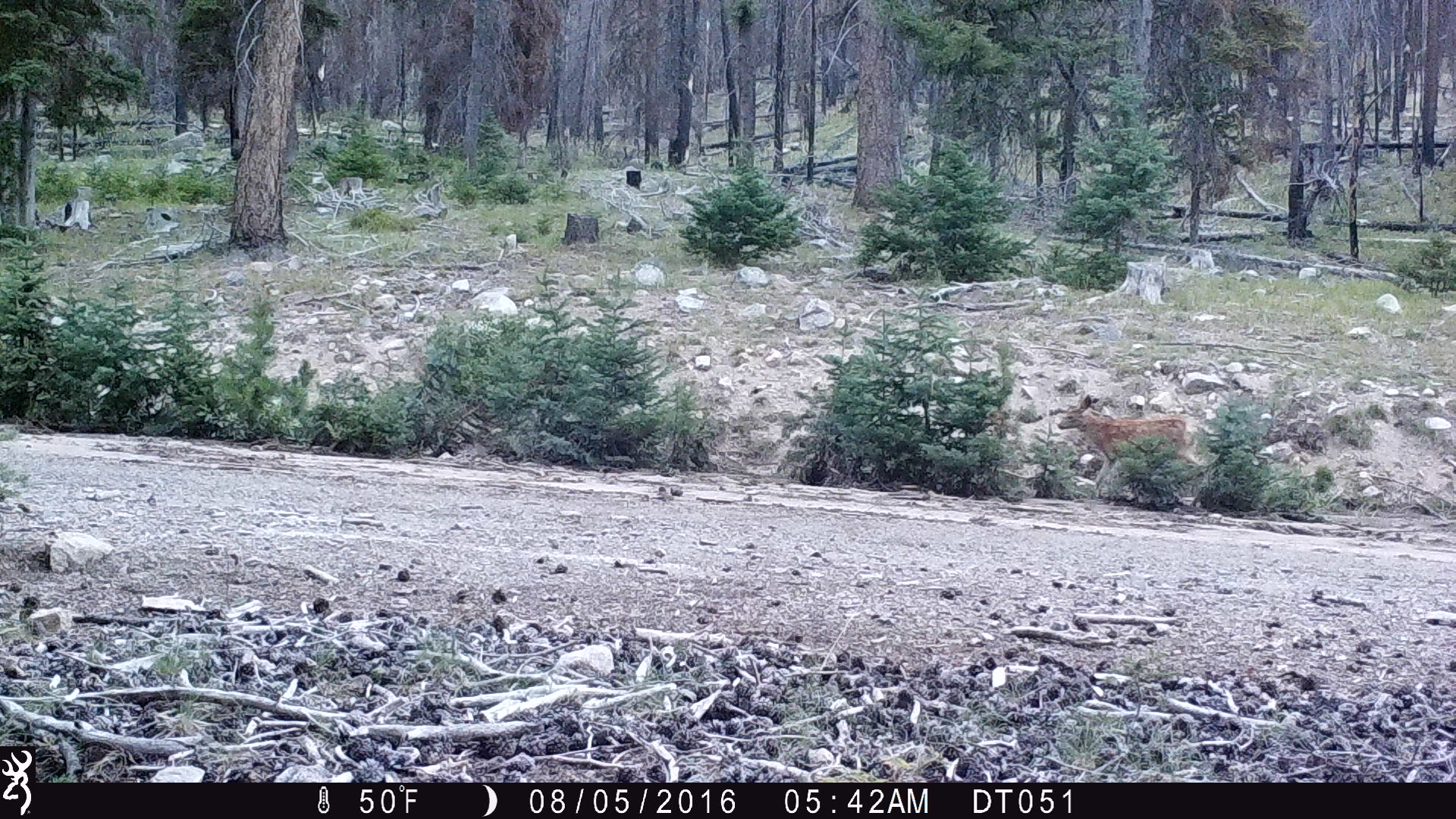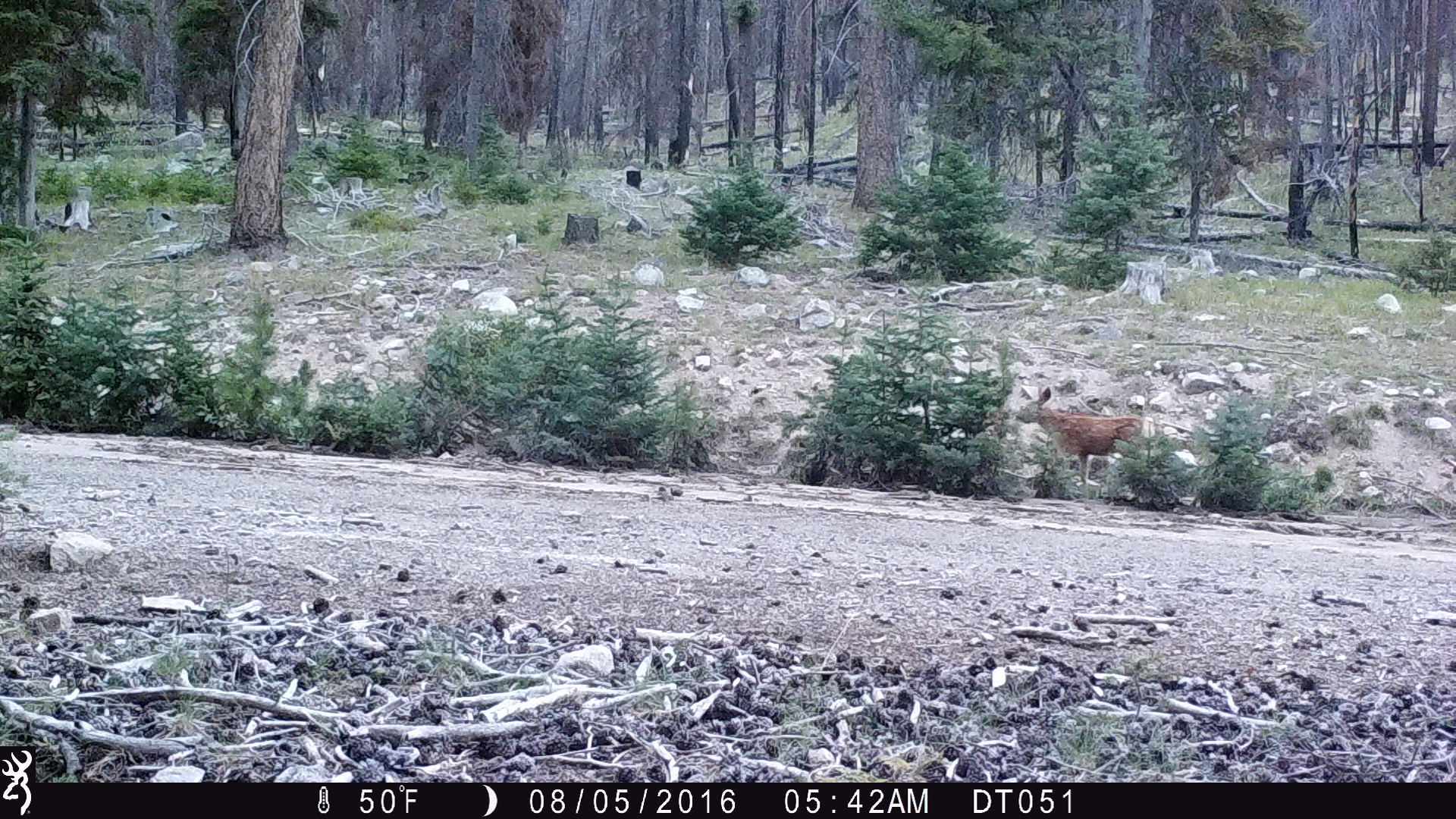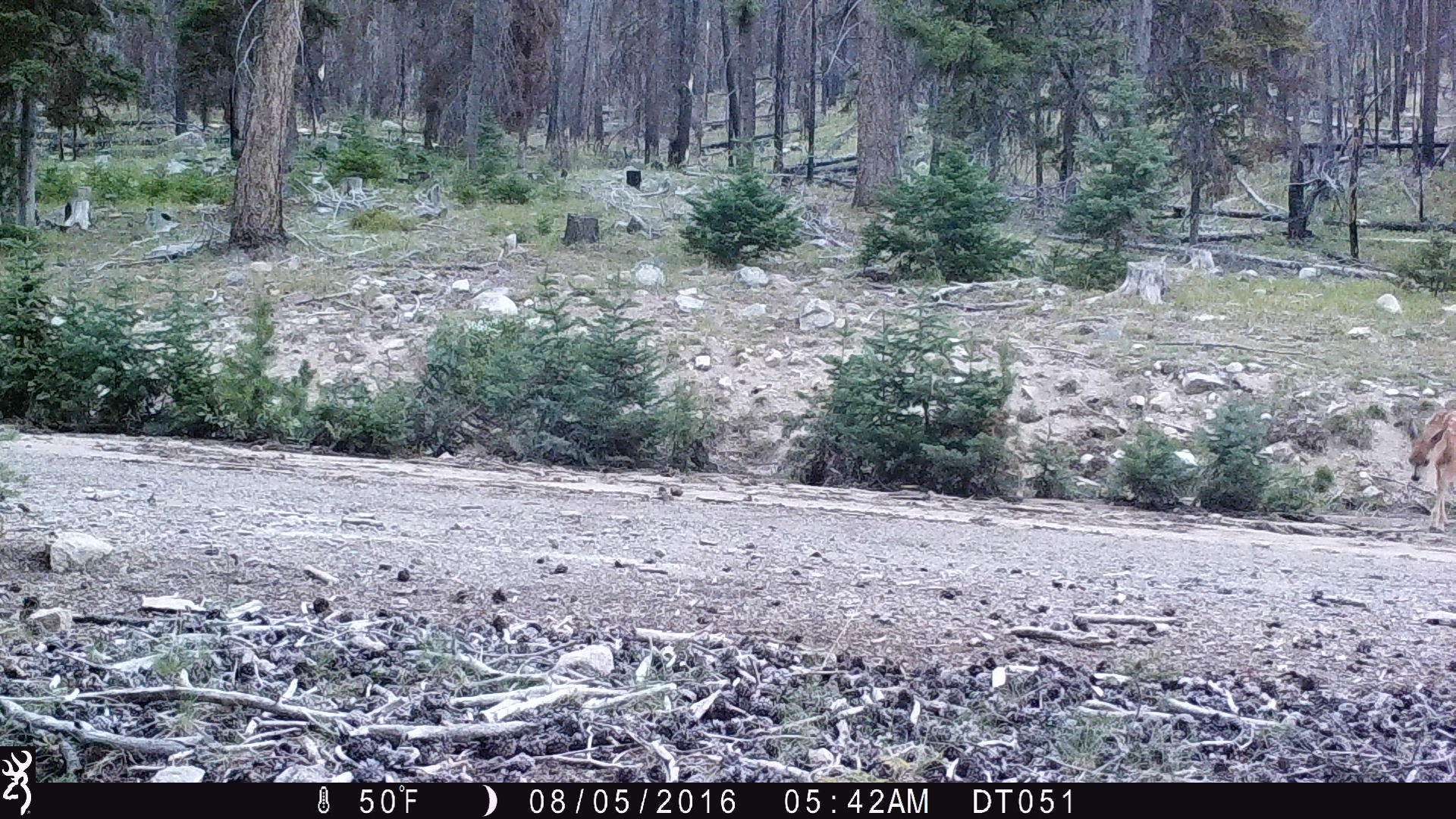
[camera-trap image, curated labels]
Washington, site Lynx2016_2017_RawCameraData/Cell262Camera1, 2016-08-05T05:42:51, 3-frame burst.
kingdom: Animalia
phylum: Chordata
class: Mammalia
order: Artiodactyla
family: Cervidae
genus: Odocoileus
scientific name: Odocoileus hemionus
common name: mule deer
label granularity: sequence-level